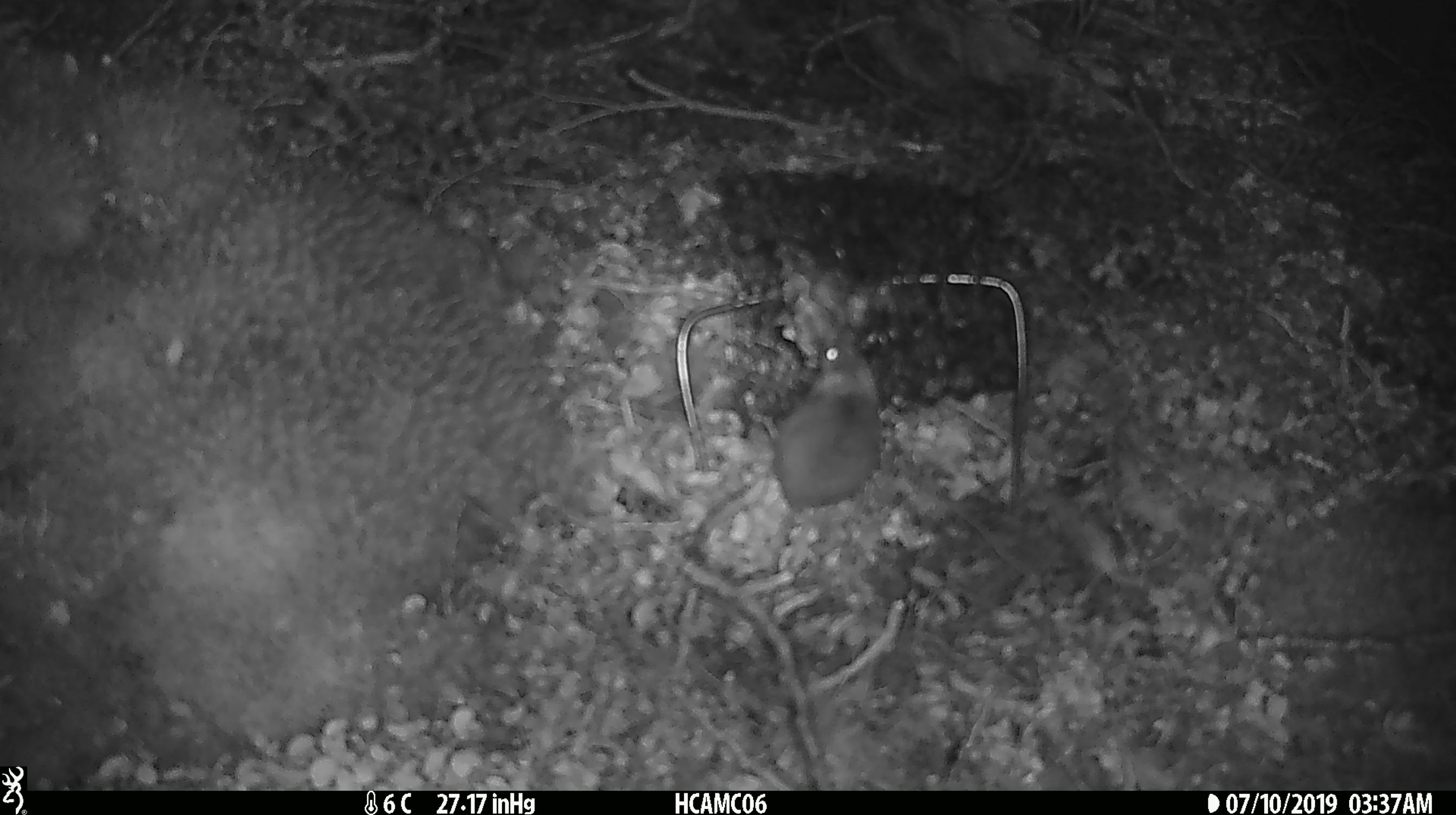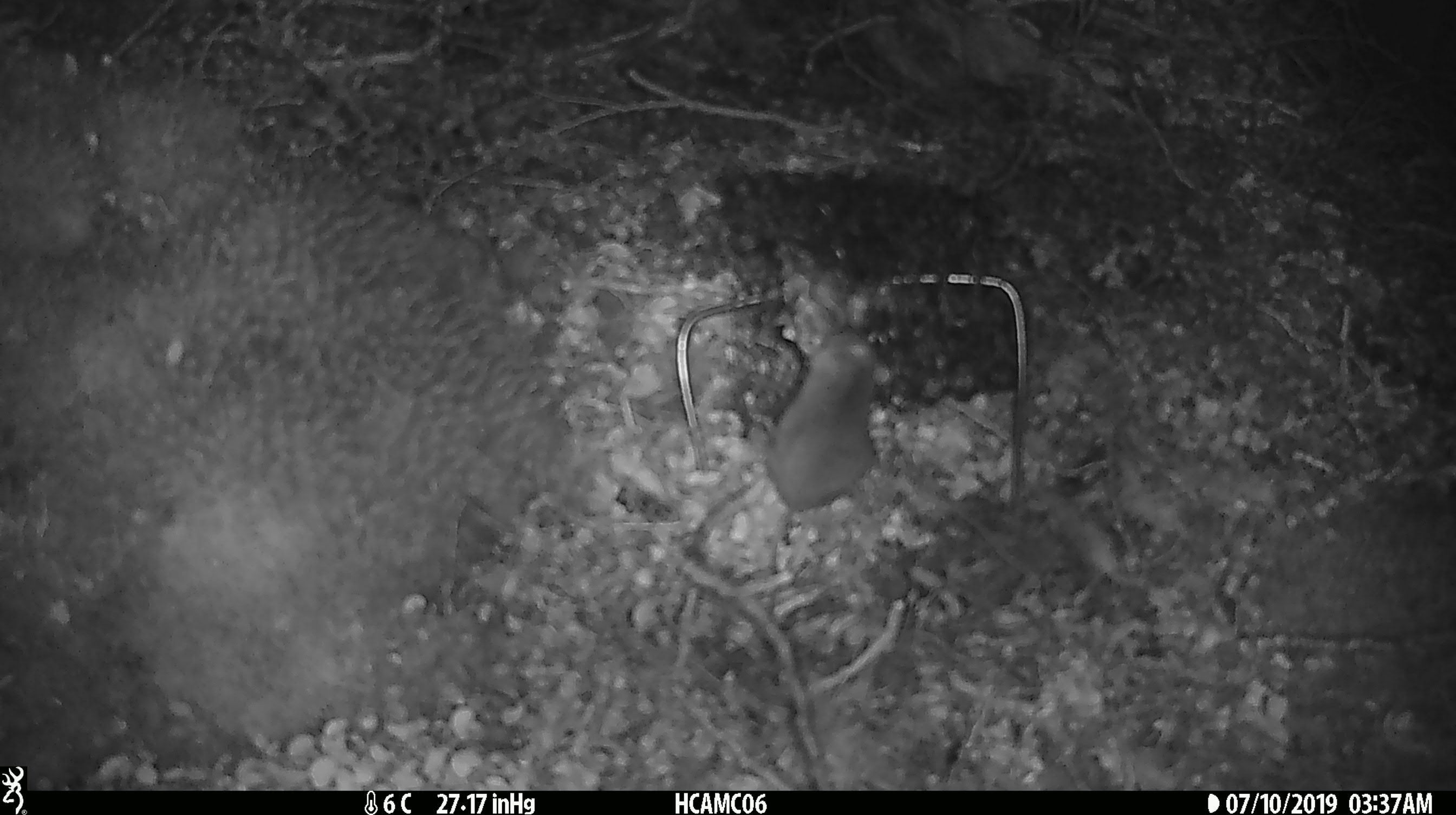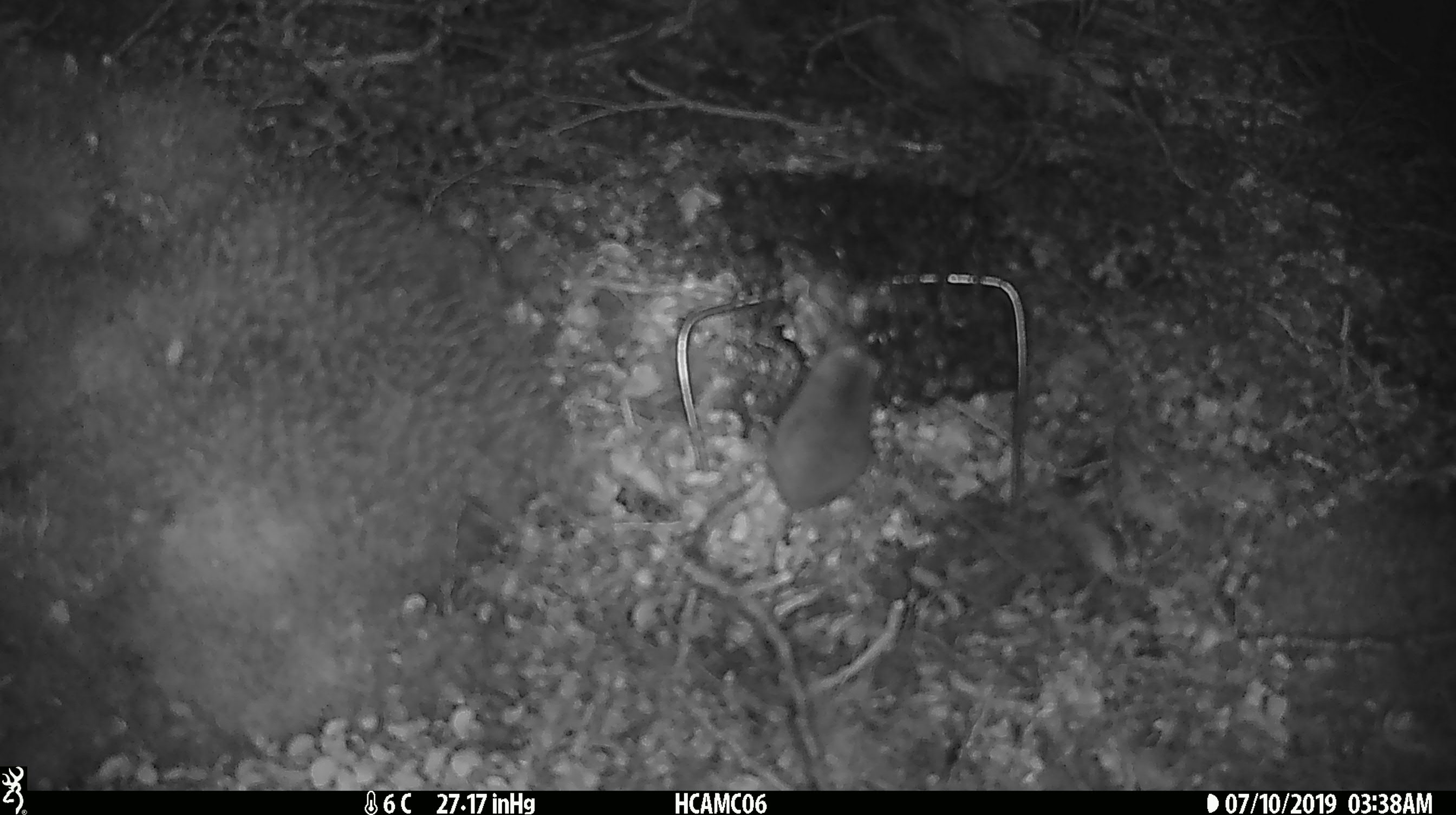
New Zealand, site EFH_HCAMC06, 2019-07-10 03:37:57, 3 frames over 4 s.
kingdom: Animalia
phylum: Chordata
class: Mammalia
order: Rodentia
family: Muridae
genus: Mus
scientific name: Mus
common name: mouse